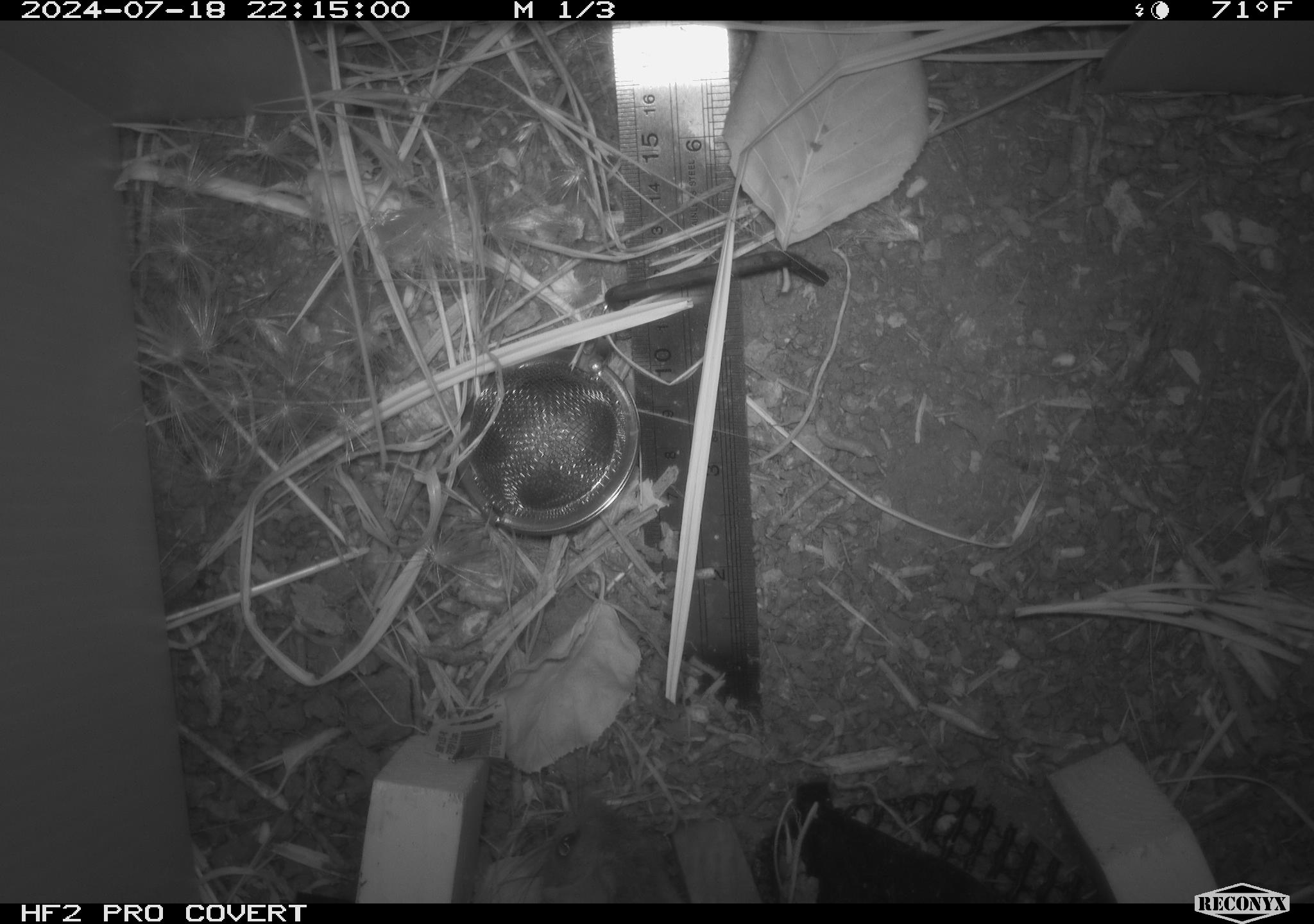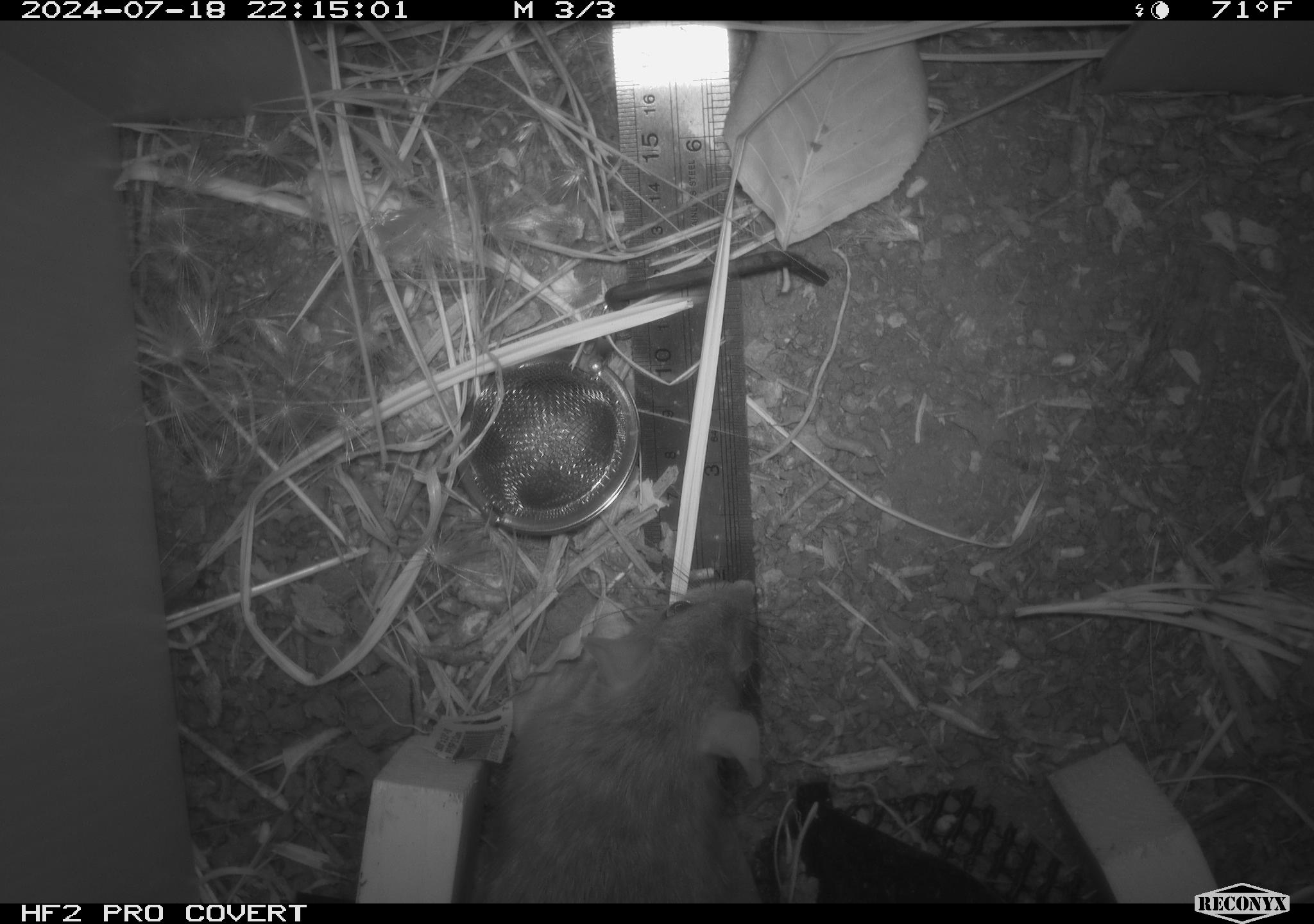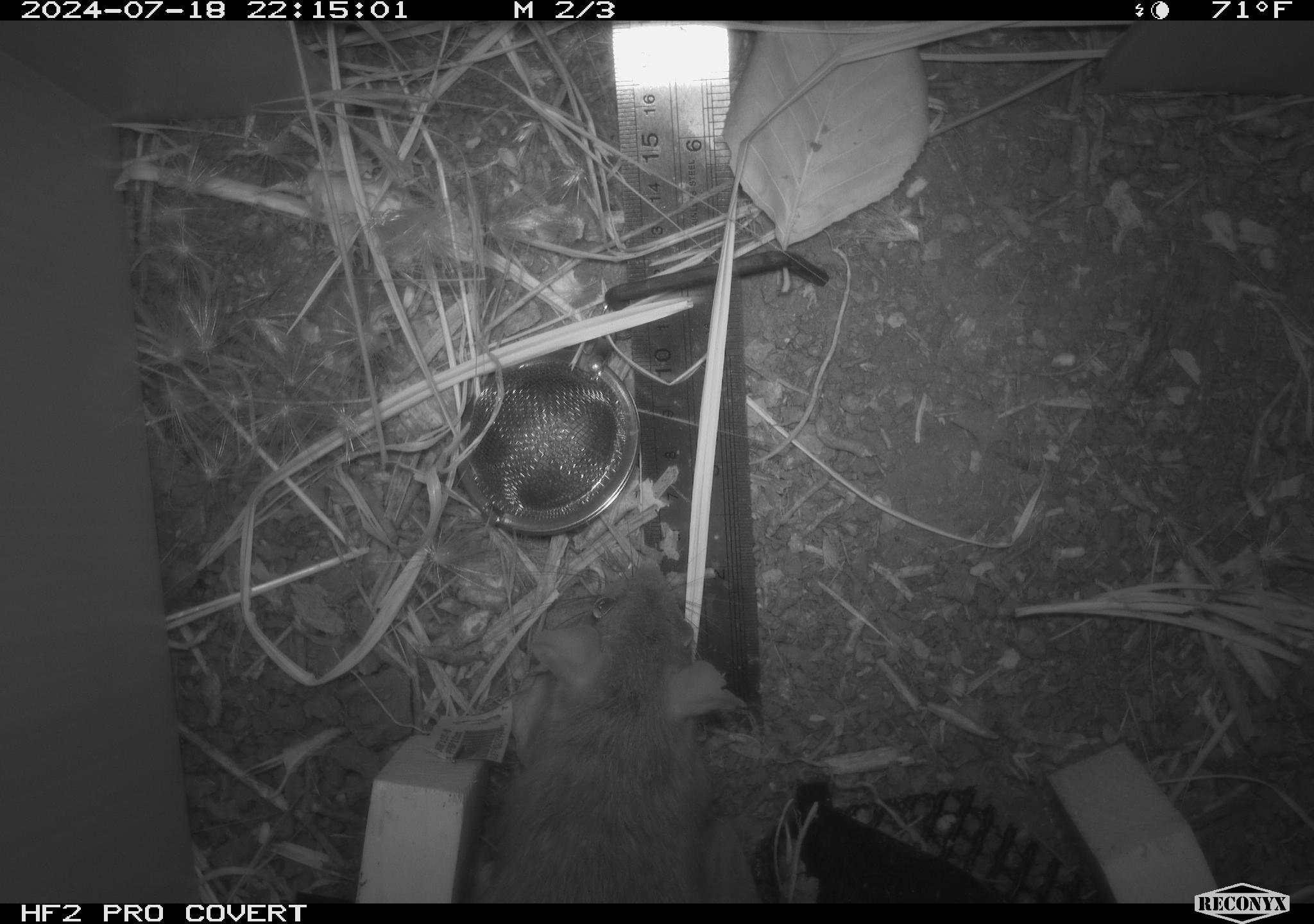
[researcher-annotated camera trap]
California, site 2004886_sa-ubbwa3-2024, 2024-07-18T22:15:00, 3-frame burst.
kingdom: Animalia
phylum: Chordata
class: Mammalia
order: Rodentia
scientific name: Rodentia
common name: mouse species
Mouse species (Rodentia).